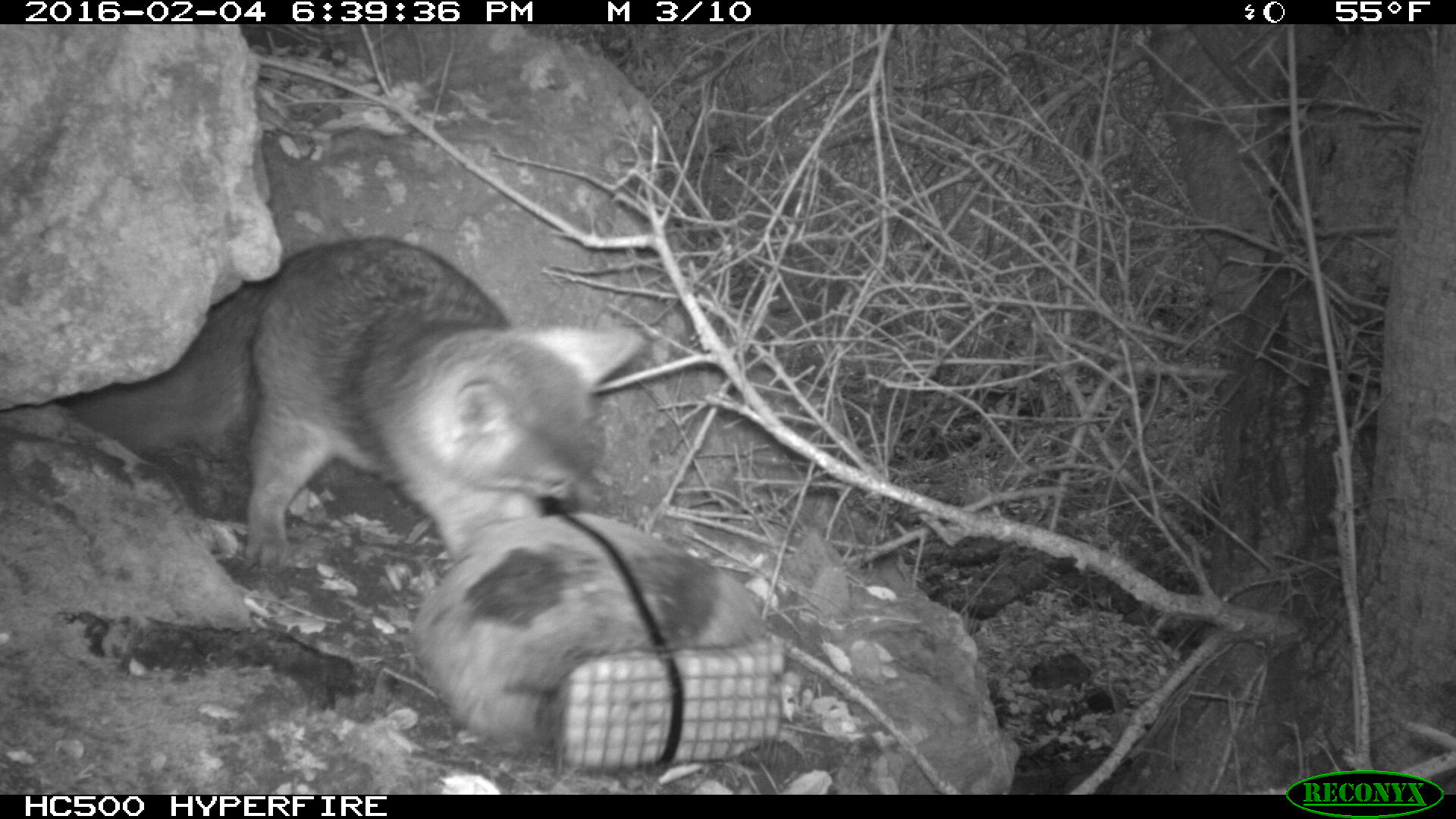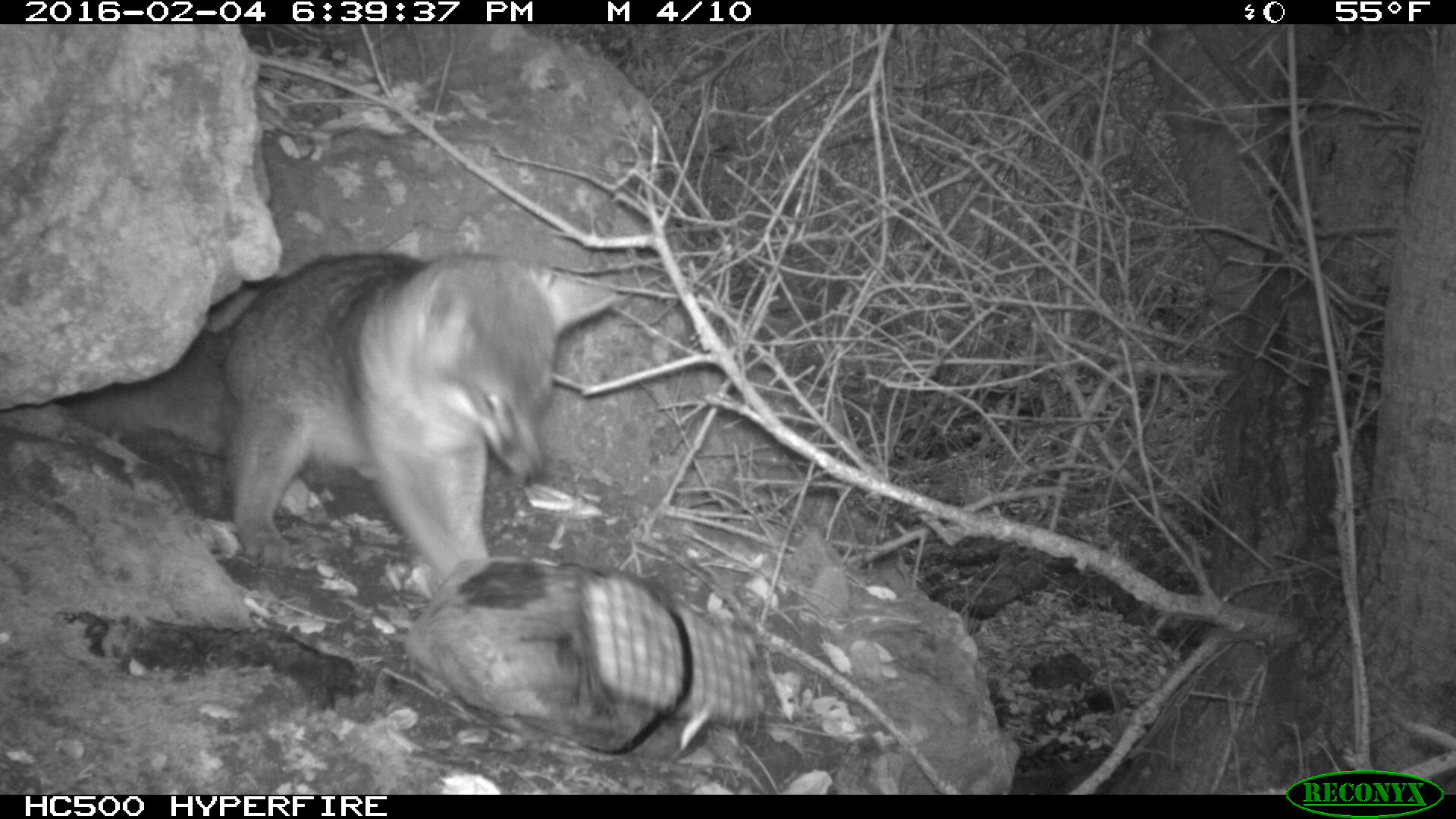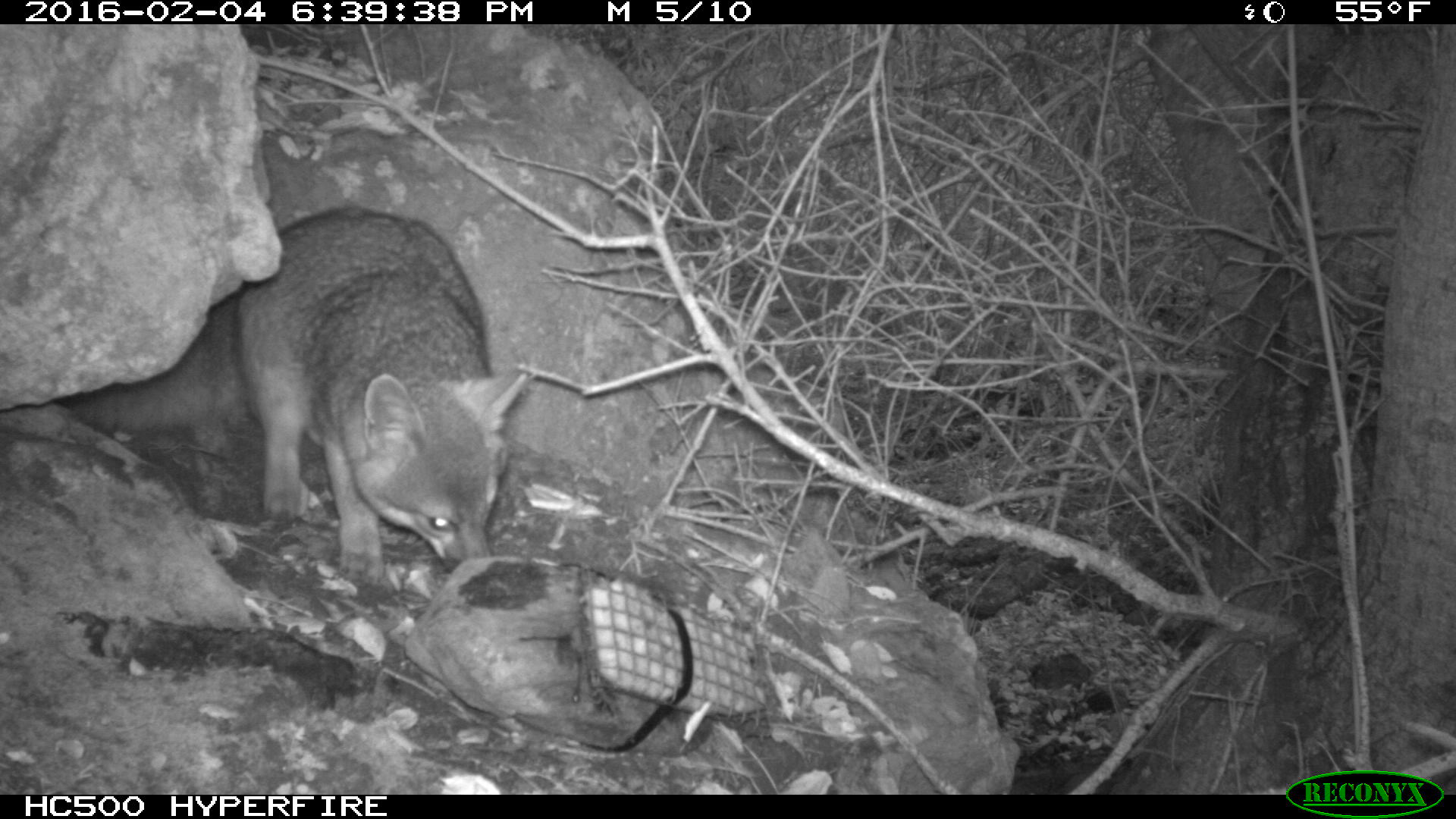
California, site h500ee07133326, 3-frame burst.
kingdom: Animalia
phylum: Chordata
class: Mammalia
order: Carnivora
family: Canidae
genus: Urocyon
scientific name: Urocyon littoralis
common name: island fox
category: fox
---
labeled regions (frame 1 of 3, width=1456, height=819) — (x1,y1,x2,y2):
fox: (70,237,639,564)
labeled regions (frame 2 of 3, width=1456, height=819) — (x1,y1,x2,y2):
fox: (52,250,617,584)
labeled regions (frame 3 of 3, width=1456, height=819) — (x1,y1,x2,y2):
fox: (64,206,526,581)